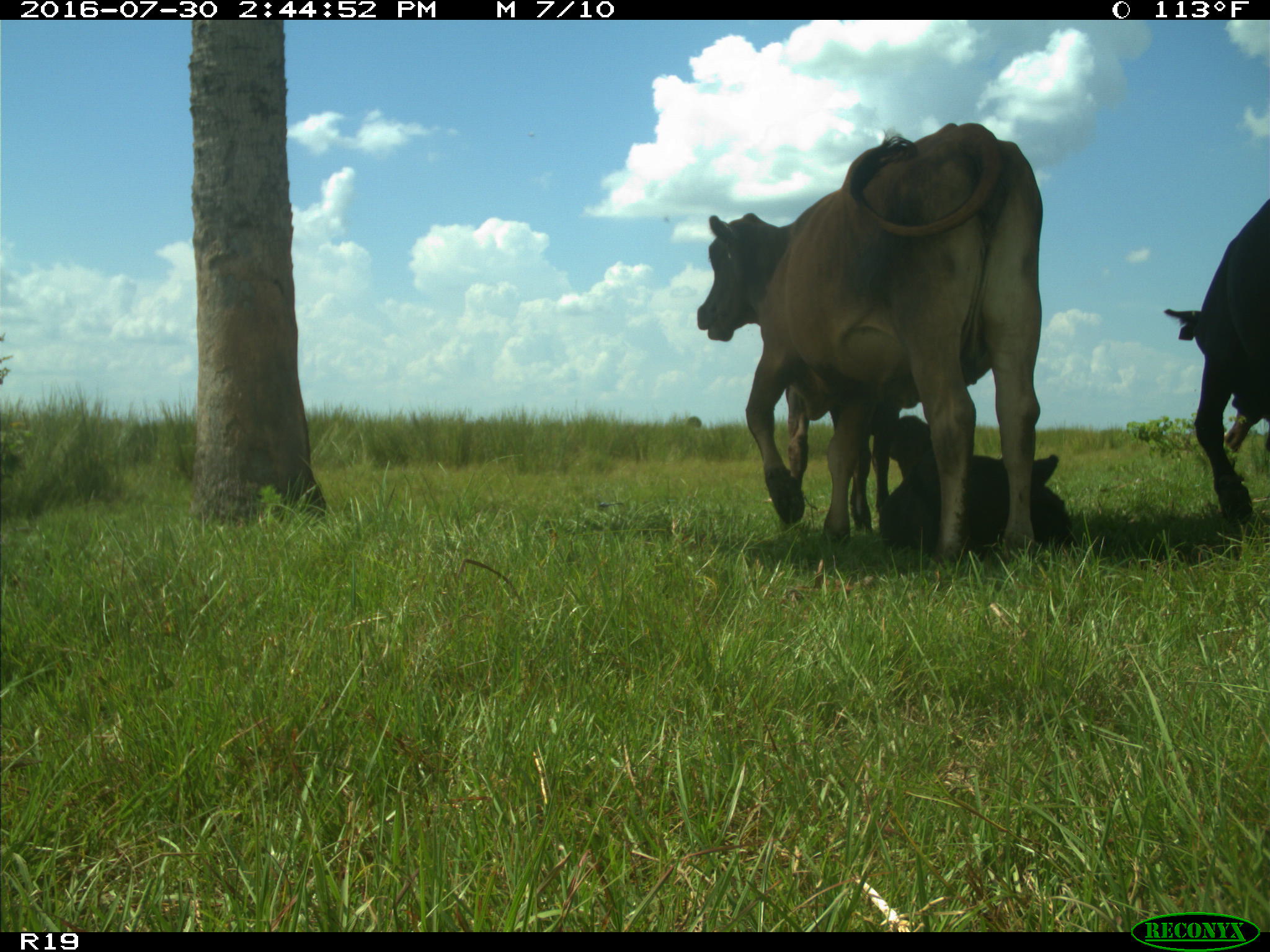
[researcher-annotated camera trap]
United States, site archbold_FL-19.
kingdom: Animalia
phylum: Chordata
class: Mammalia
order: Artiodactyla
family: Bovidae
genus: Bos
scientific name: Bos taurus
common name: domestic cow